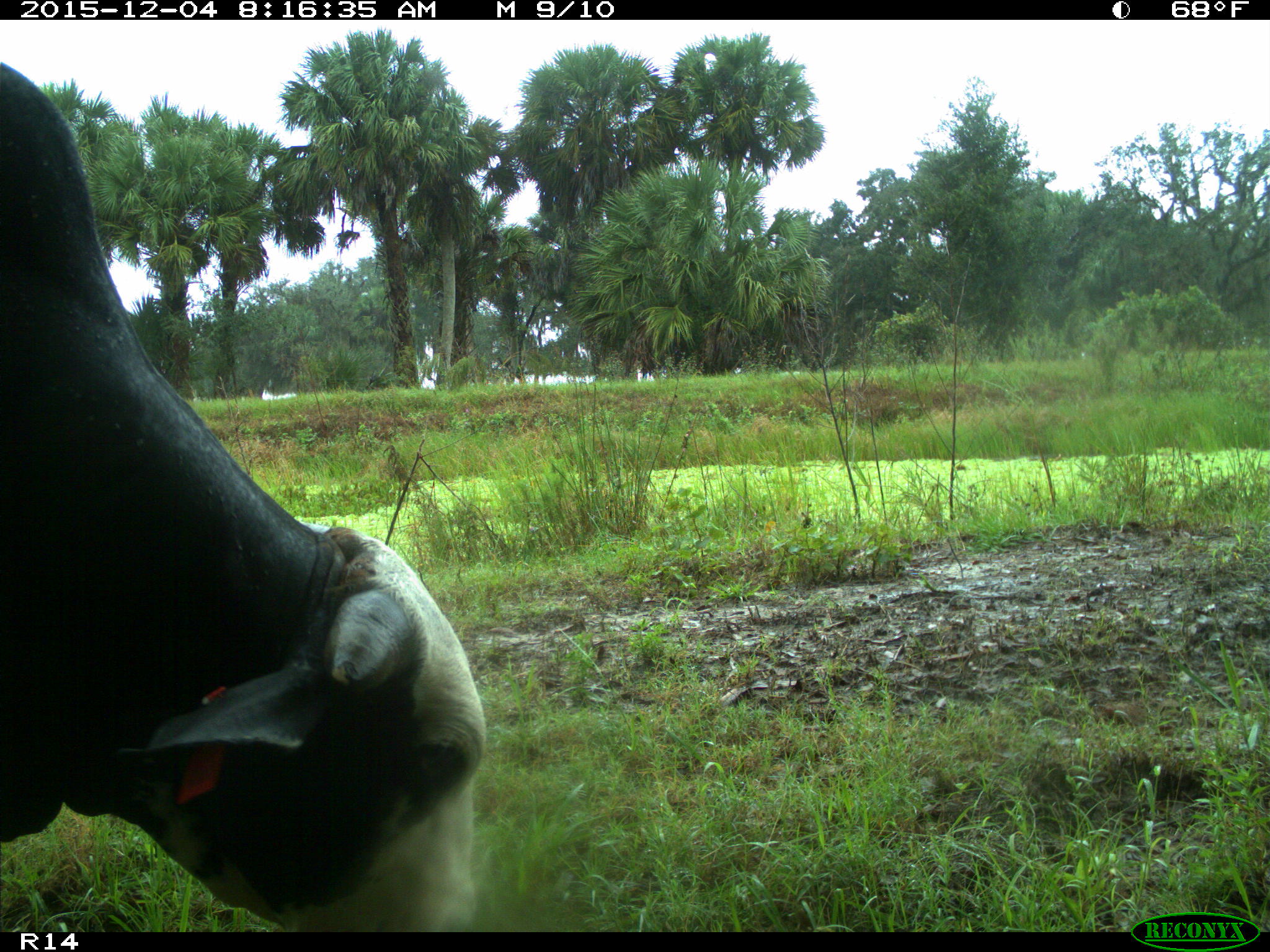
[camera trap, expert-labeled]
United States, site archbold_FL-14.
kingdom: Animalia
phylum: Chordata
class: Mammalia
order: Artiodactyla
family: Bovidae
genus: Bos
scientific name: Bos taurus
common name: domestic cow